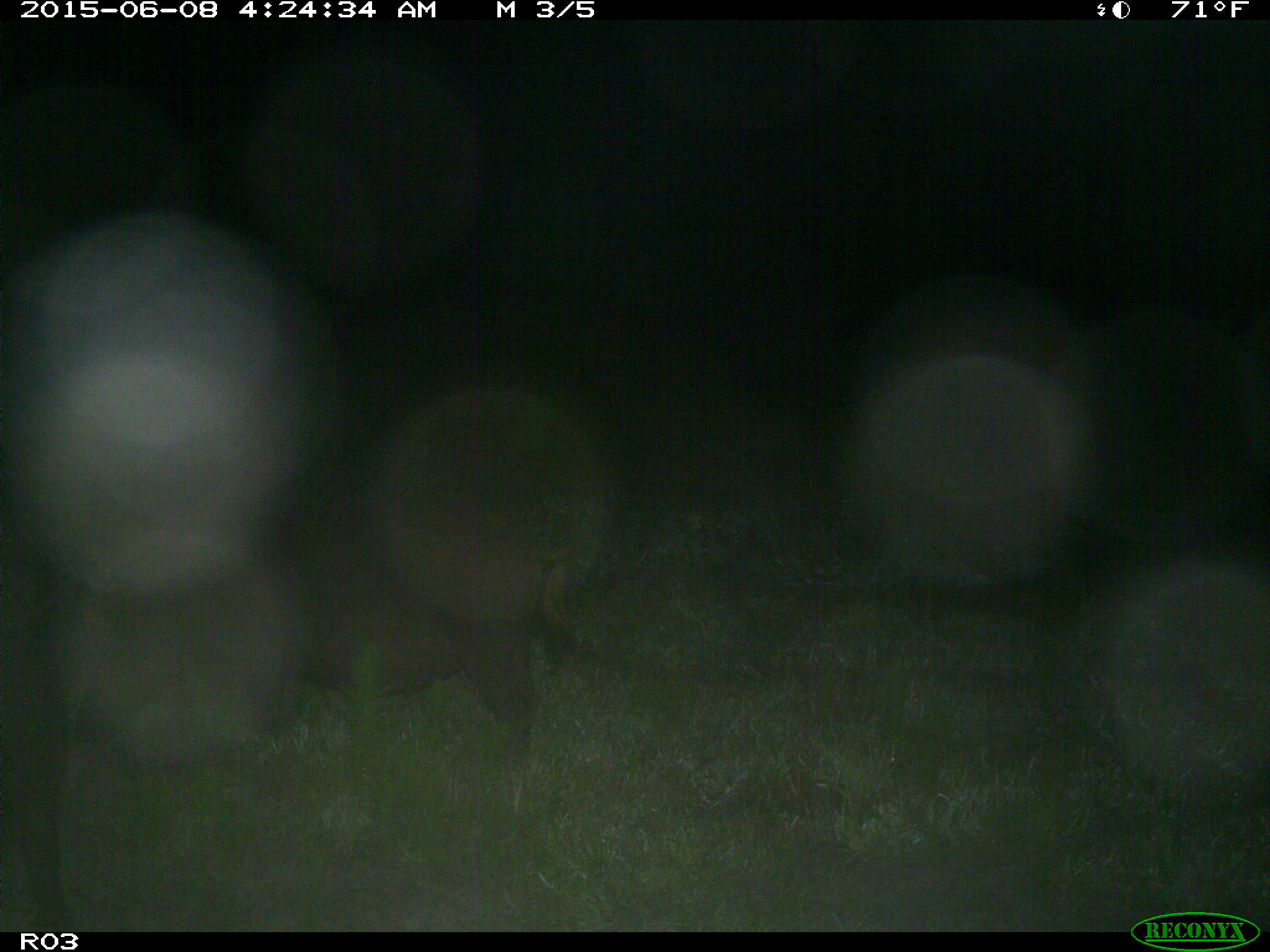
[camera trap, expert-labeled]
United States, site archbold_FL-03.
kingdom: Animalia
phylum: Chordata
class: Mammalia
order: Artiodactyla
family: Suidae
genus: Sus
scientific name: Sus scrofa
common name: wild boar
Sus scrofa (wild boar).